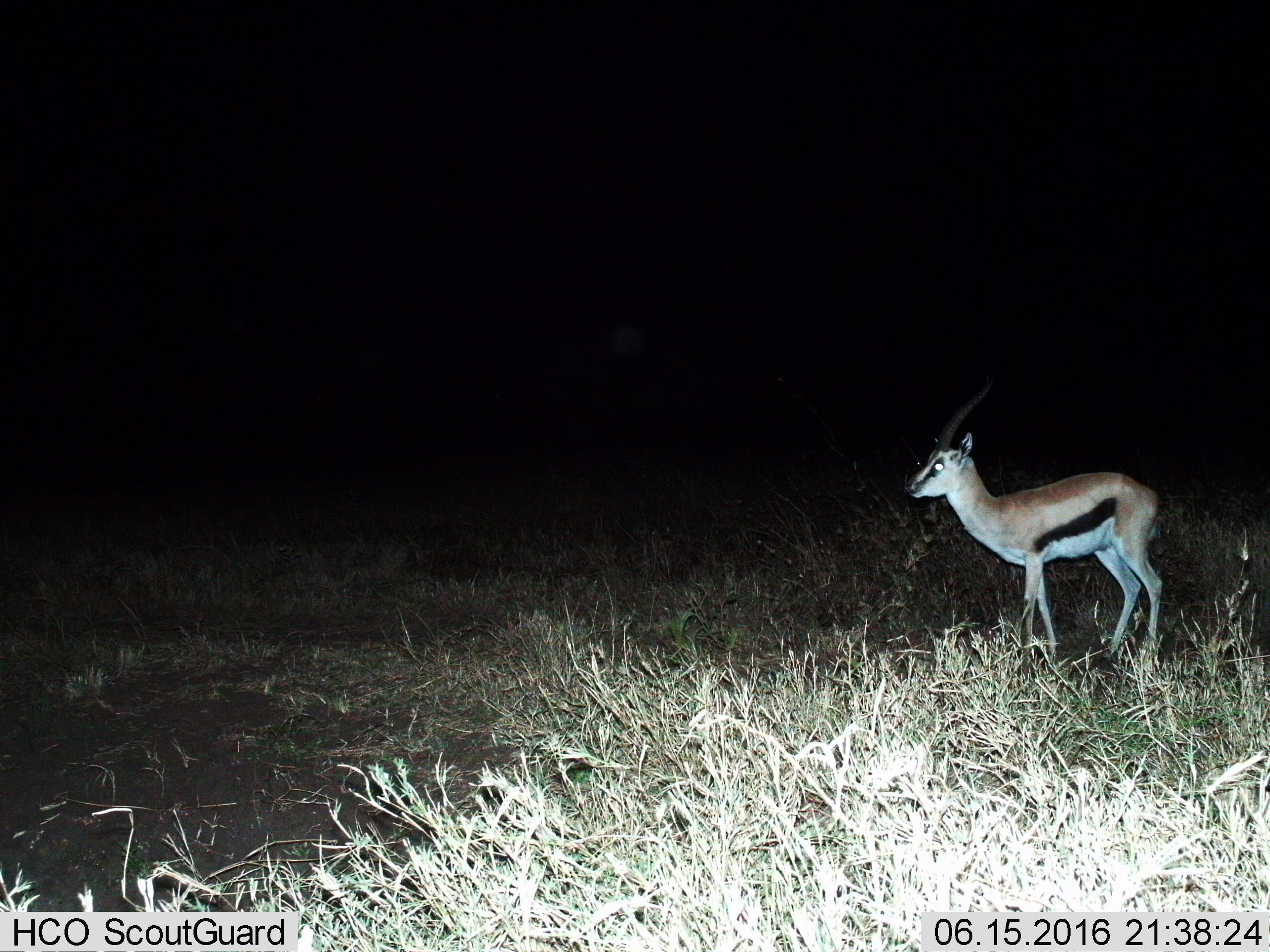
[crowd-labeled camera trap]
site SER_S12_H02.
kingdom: Animalia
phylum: Chordata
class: Mammalia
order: Artiodactyla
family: Bovidae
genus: Eudorcas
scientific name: Eudorcas thomsonii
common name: thomson's gazelle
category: gazellethomsons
Gazellethomsons (thomson's gazelle) (Eudorcas thomsonii), count 1. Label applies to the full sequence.